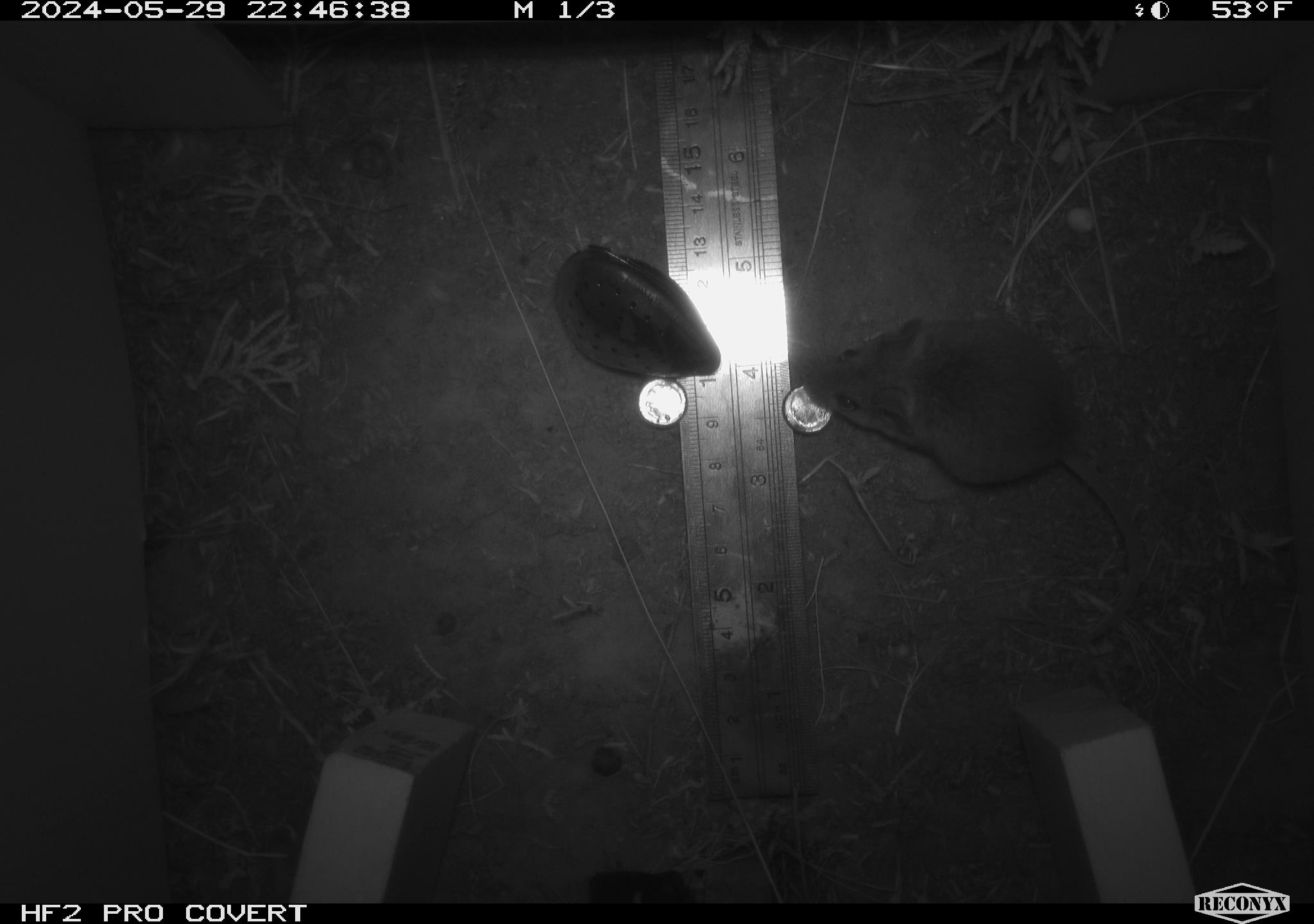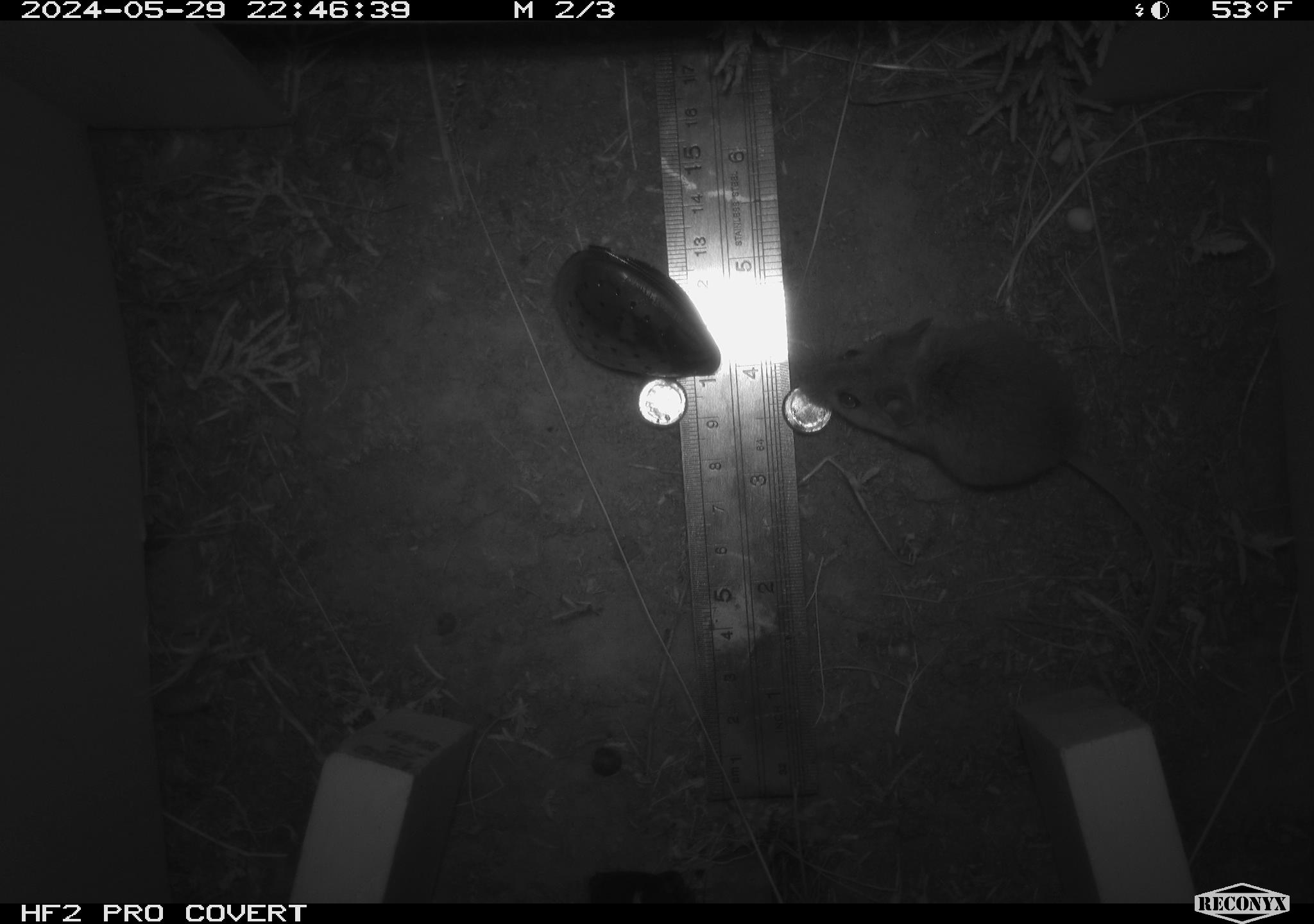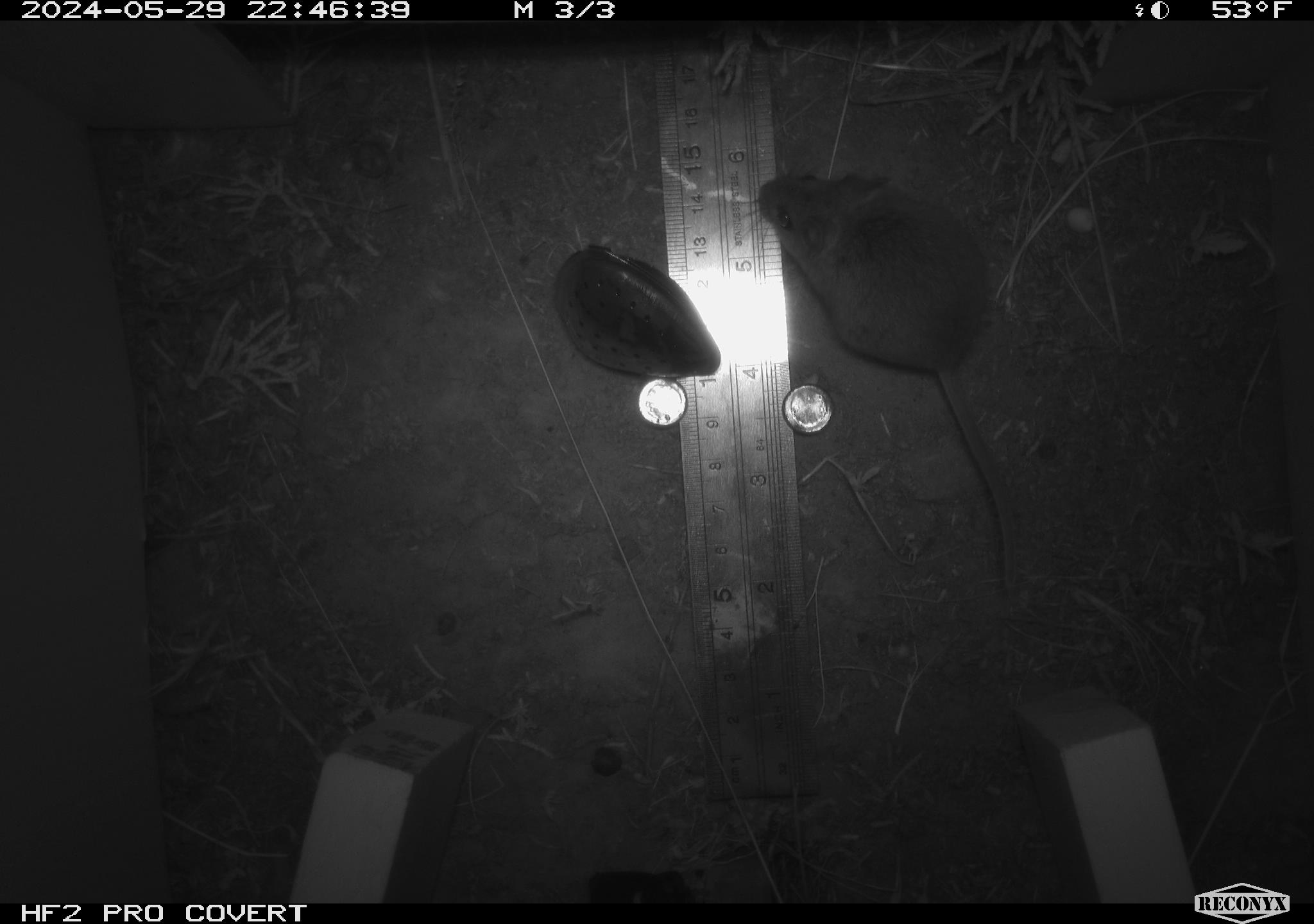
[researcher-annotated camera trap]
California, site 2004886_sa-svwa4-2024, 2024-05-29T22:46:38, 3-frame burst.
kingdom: Animalia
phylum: Chordata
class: Mammalia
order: Rodentia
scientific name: Rodentia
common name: mouse species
Mouse species (Rodentia).